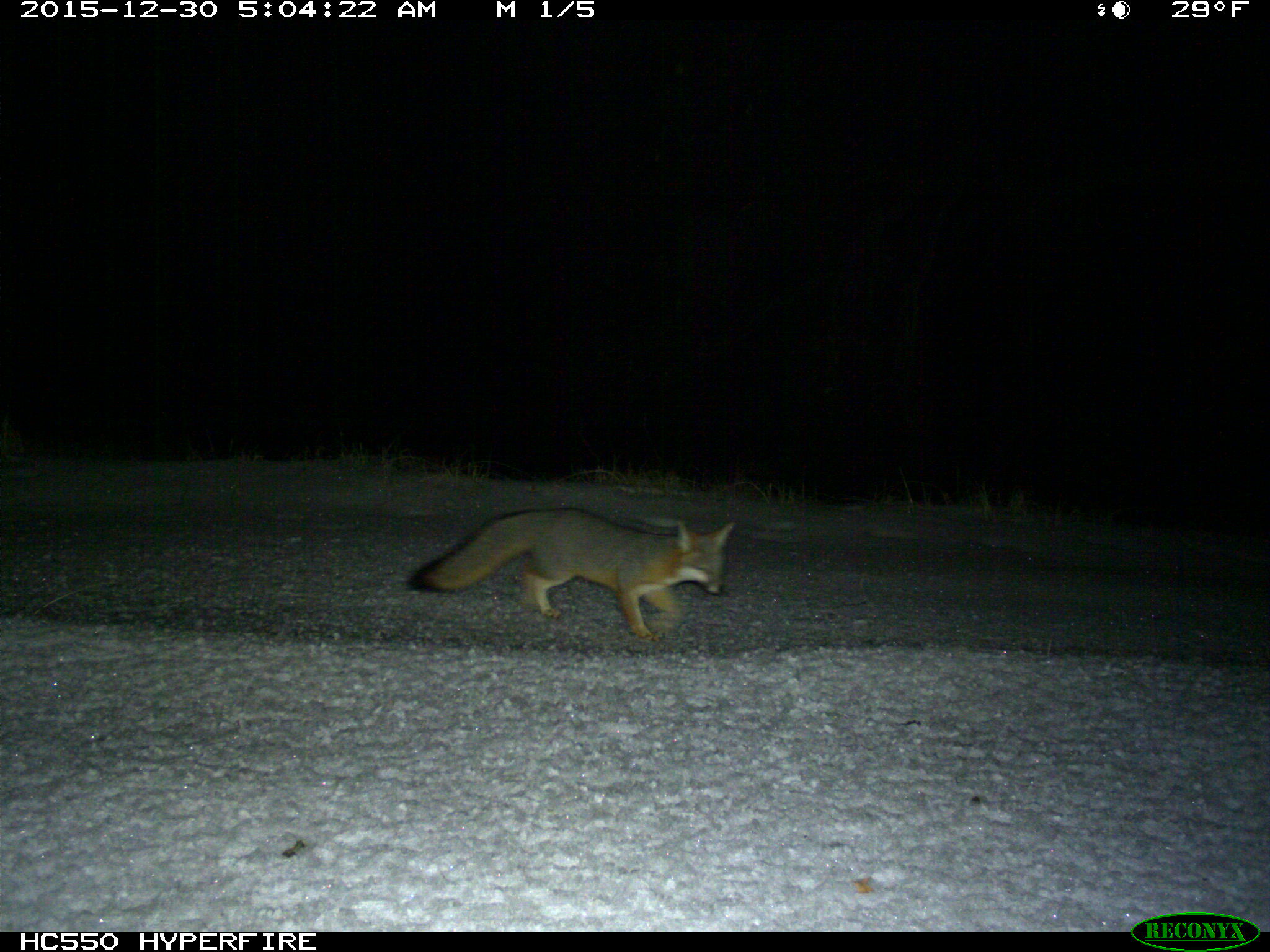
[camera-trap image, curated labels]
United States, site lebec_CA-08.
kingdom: Animalia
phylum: Chordata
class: Mammalia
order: Carnivora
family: Canidae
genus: Urocyon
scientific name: Urocyon cinereoargenteus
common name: gray fox